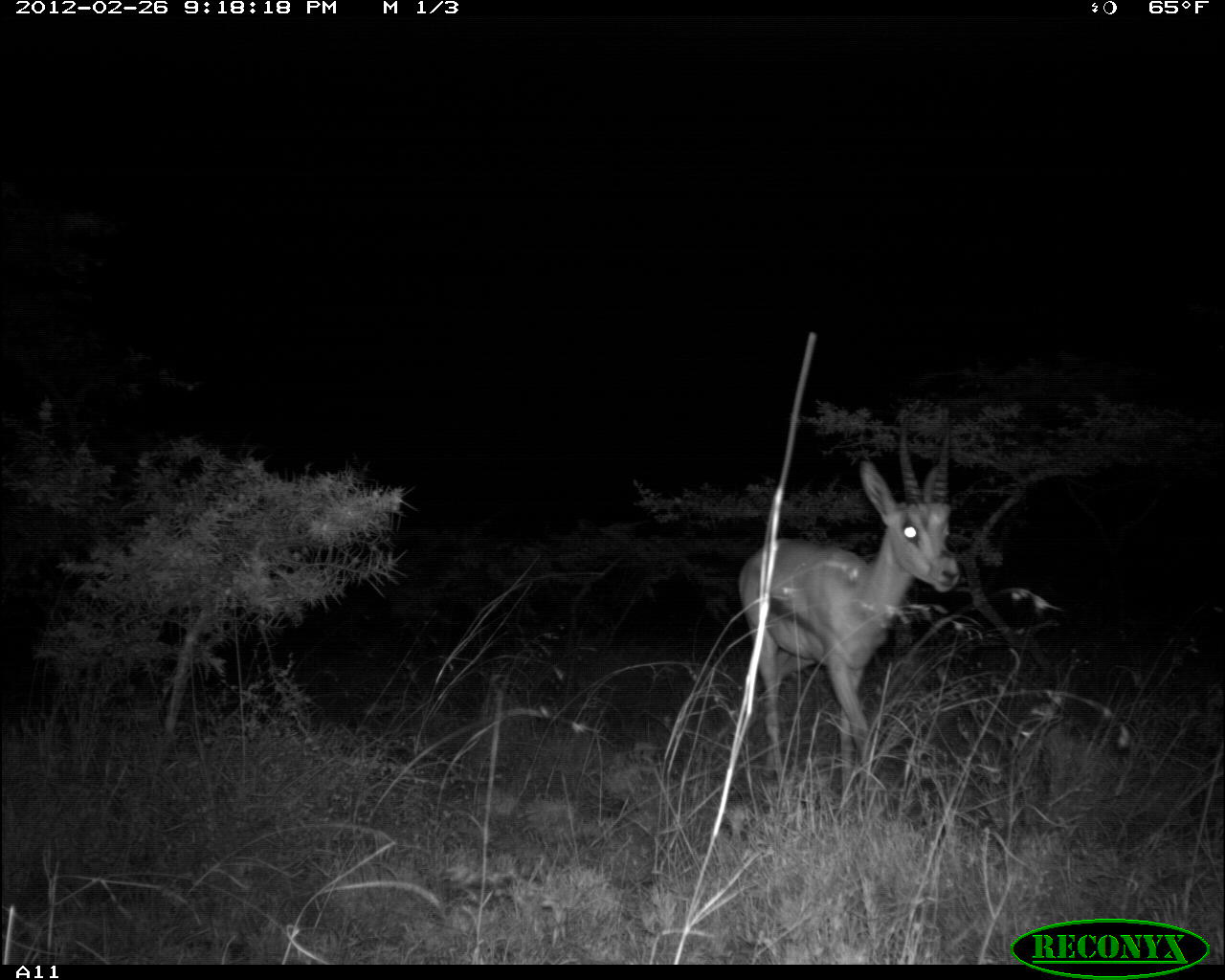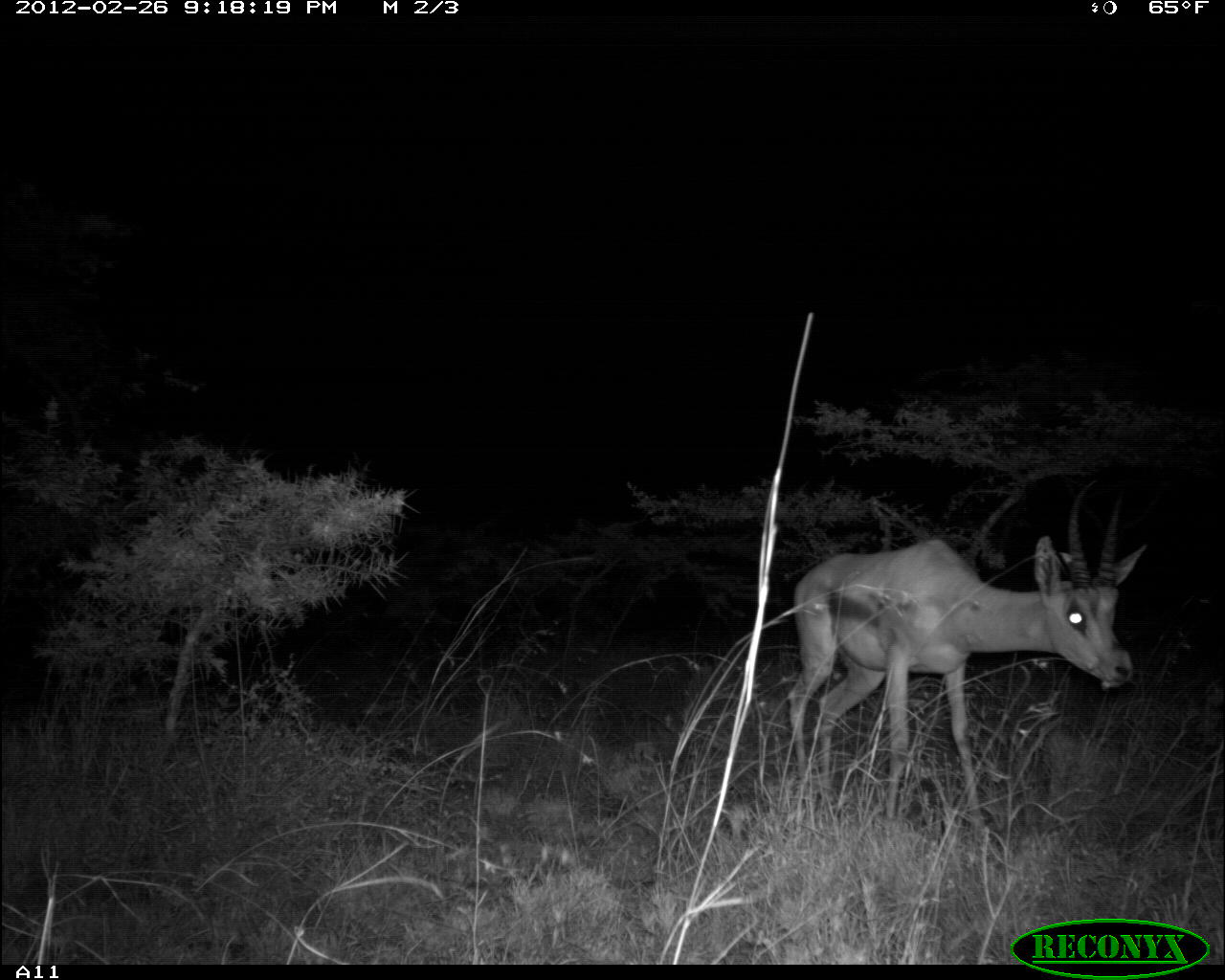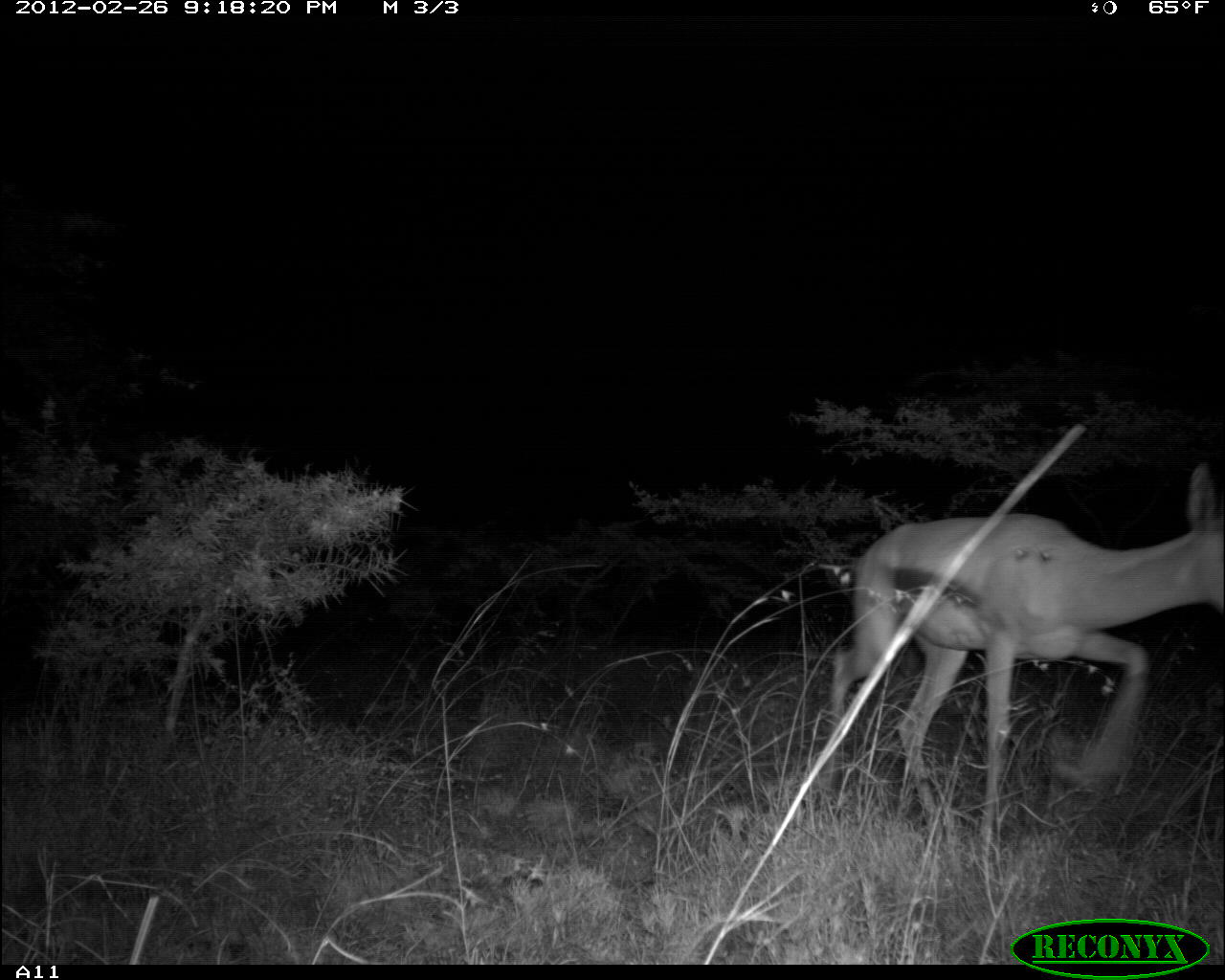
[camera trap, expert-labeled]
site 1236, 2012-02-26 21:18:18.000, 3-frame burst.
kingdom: Animalia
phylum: Chordata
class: Mammalia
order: Artiodactyla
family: Bovidae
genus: Nanger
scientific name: Nanger granti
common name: grant's gazelle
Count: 1.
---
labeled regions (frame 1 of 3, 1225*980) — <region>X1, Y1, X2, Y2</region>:
nanger granti: <region>739, 417, 960, 813</region>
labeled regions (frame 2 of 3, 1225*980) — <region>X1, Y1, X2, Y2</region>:
nanger granti: <region>788, 481, 1148, 830</region>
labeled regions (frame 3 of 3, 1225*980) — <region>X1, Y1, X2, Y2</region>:
nanger granti: <region>827, 460, 1223, 847</region>